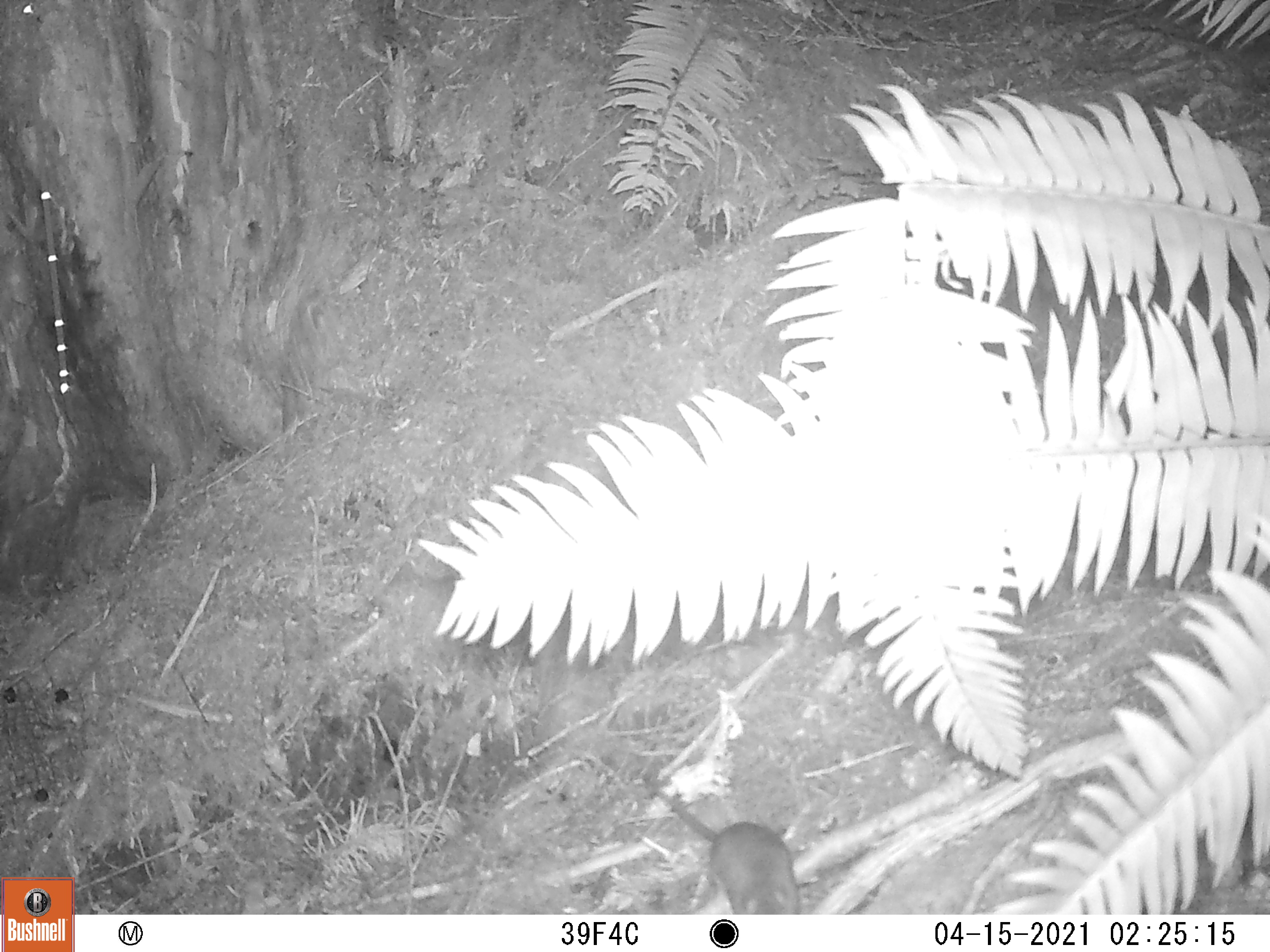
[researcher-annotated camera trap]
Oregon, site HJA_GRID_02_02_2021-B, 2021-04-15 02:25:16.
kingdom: Animalia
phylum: Chordata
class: Mammalia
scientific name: Mammalia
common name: small mammal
Small mammal (Mammalia).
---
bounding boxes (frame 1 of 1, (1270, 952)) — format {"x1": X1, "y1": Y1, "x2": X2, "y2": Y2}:
small mammal: {"x1": 632, "y1": 763, "x2": 806, "y2": 914}